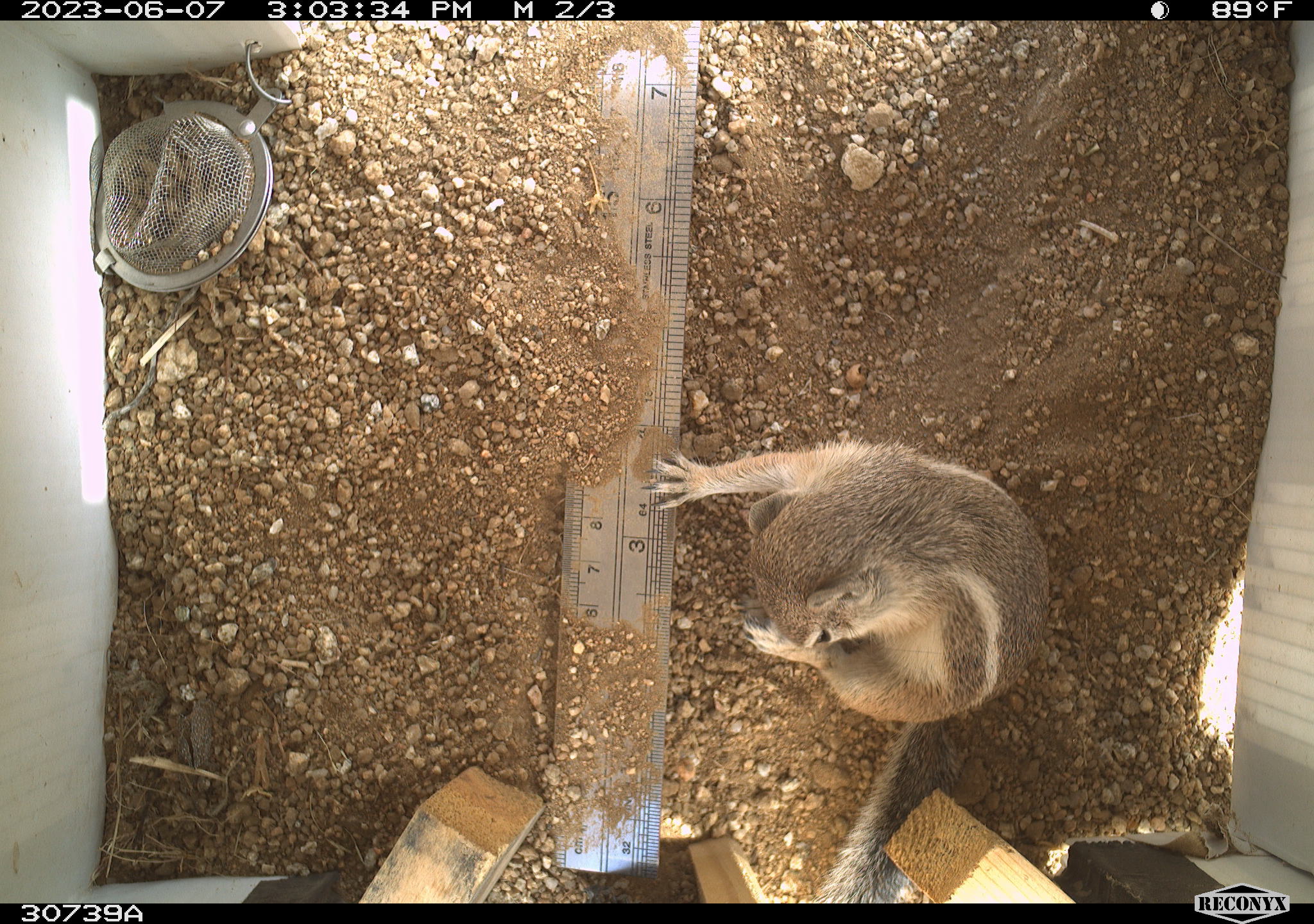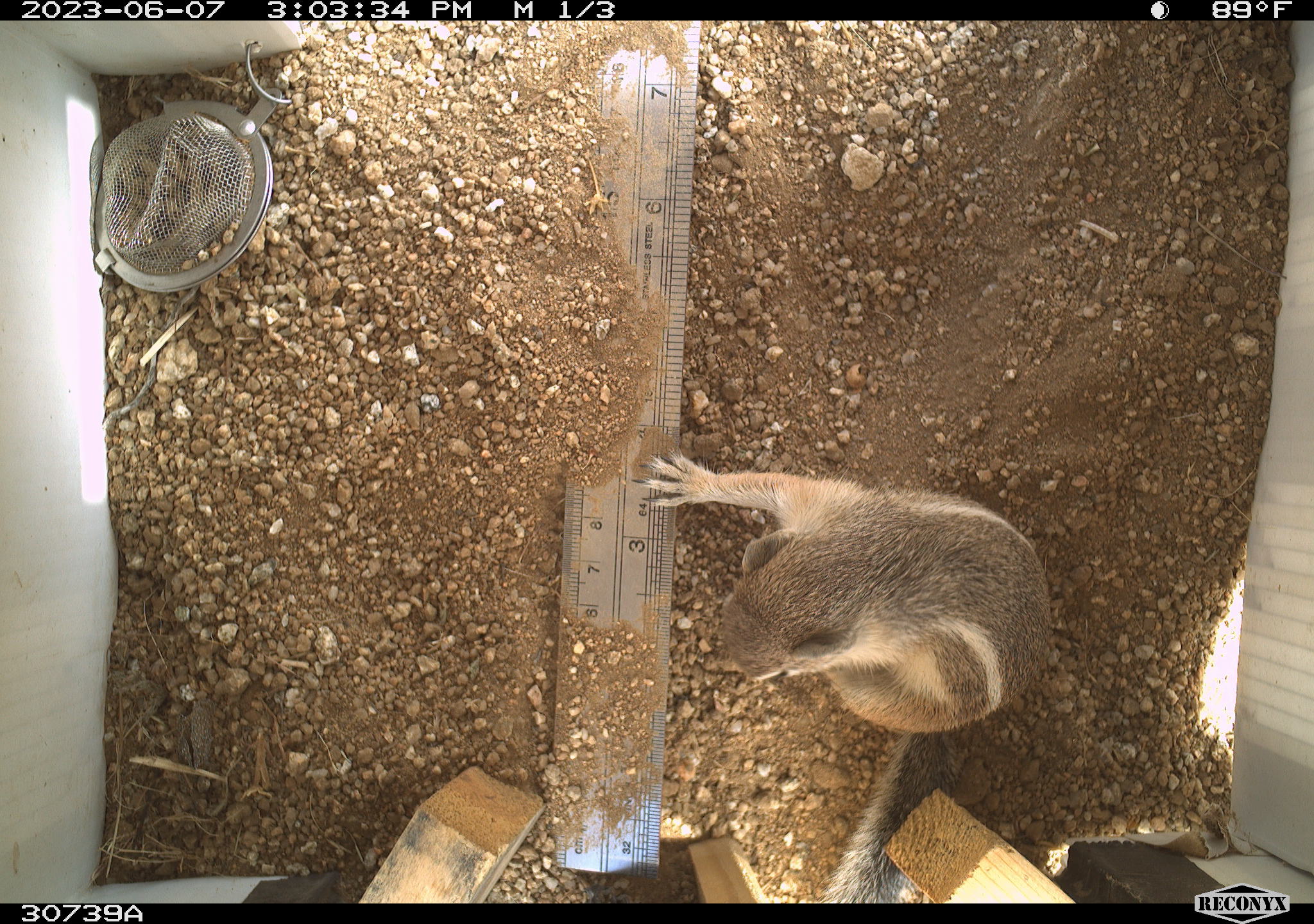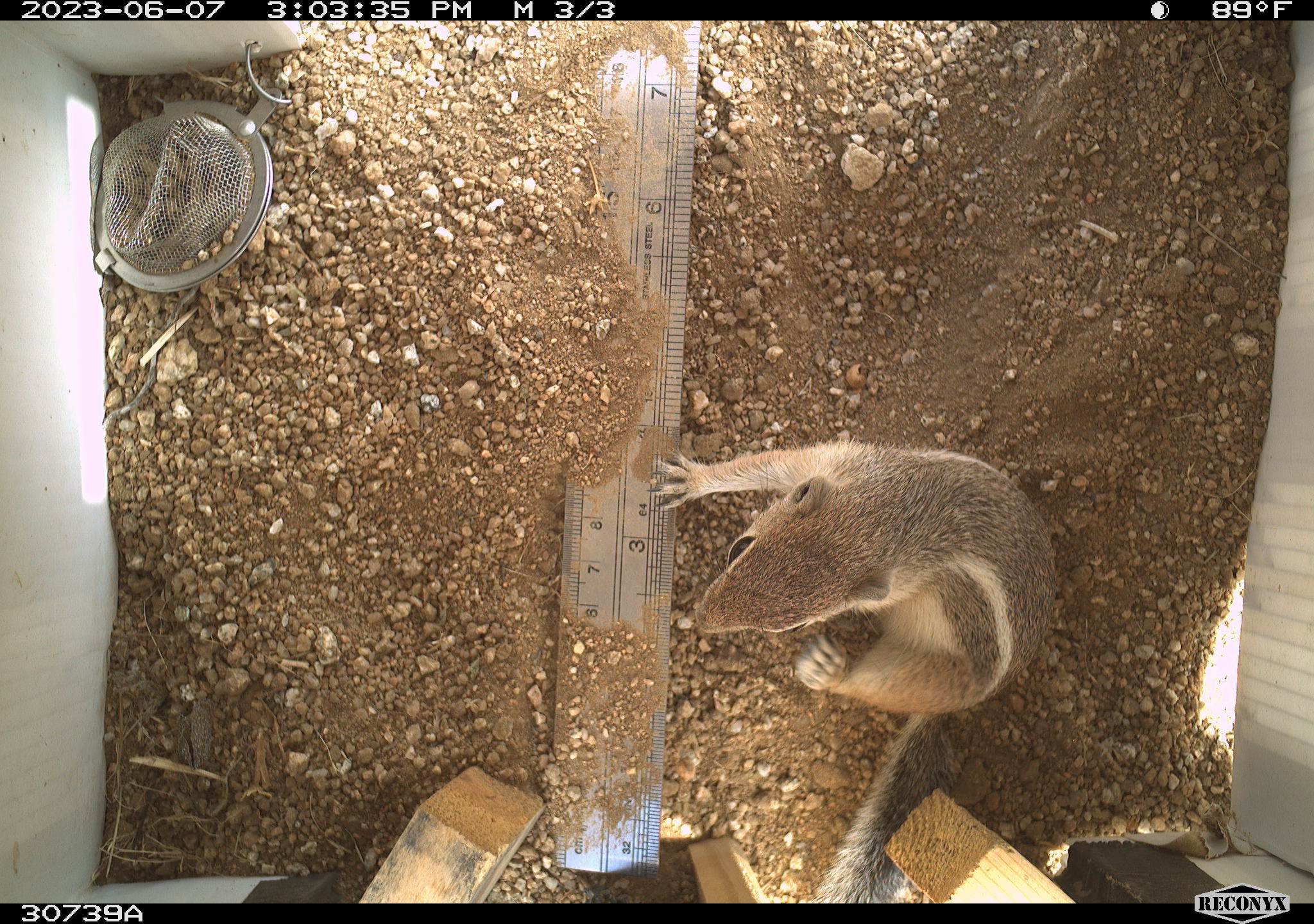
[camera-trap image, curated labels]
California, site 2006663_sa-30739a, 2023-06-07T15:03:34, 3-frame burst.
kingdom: Animalia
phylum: Chordata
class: Mammalia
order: Rodentia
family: Sciuridae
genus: Ammospermophilus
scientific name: Ammospermophilus leucurus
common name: white-tailed antelope squirrel